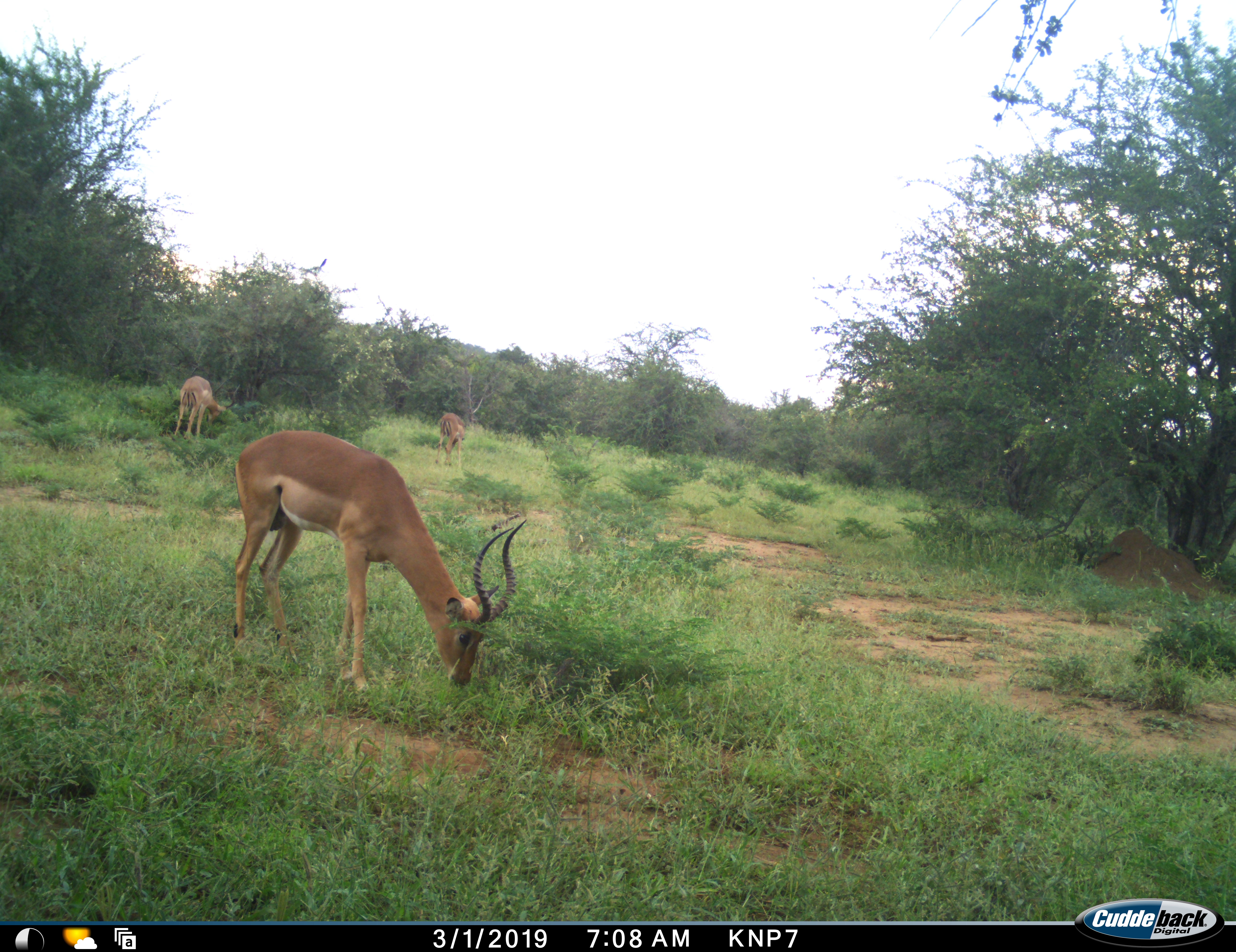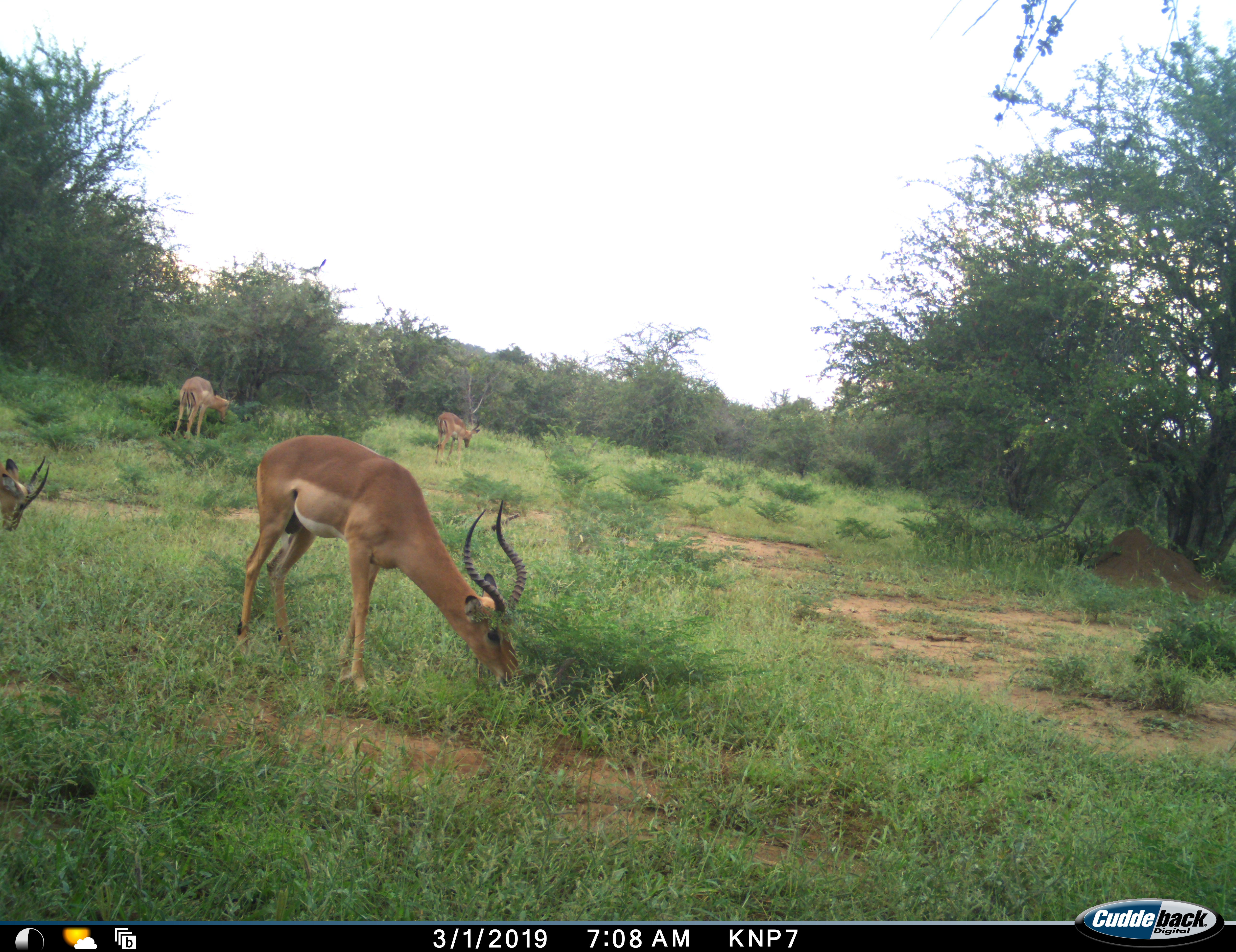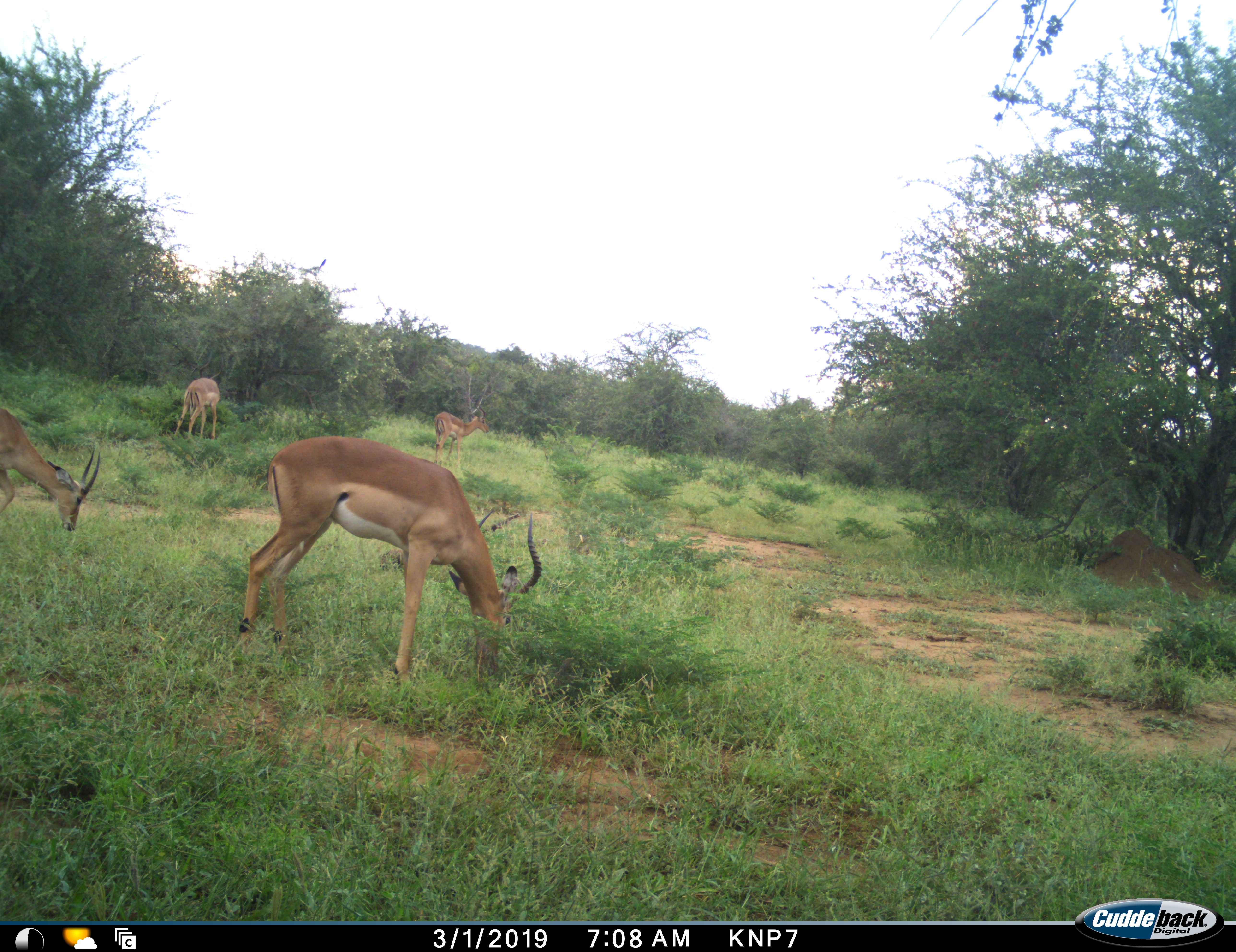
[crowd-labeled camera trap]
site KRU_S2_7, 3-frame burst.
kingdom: Animalia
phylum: Chordata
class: Mammalia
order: Artiodactyla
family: Bovidae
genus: Aepyceros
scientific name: Aepyceros melampus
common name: impala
Impala (Aepyceros melampus), count 4. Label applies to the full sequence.